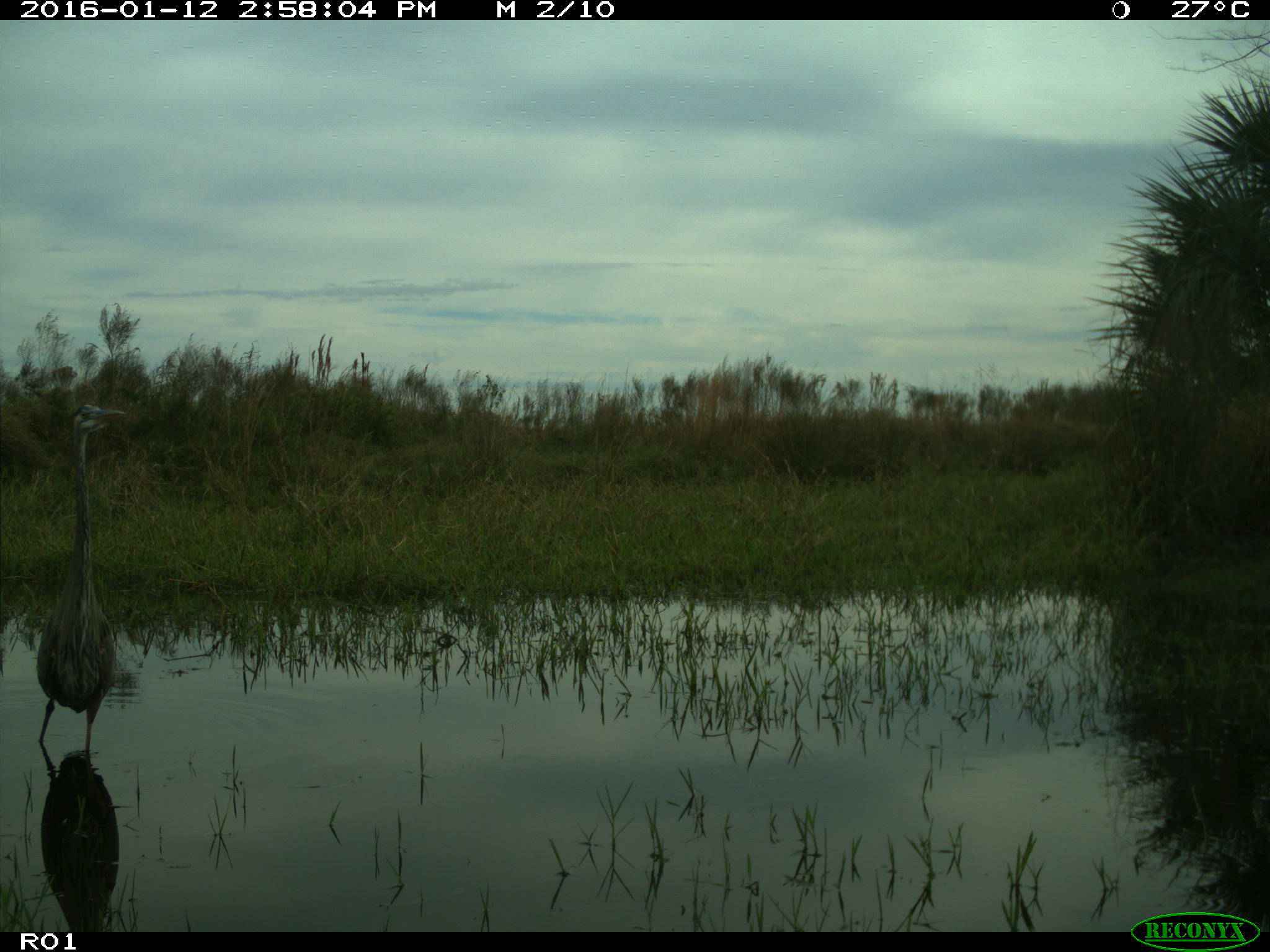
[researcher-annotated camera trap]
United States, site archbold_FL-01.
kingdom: Animalia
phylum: Chordata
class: Aves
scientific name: Aves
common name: birds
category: unidentified bird